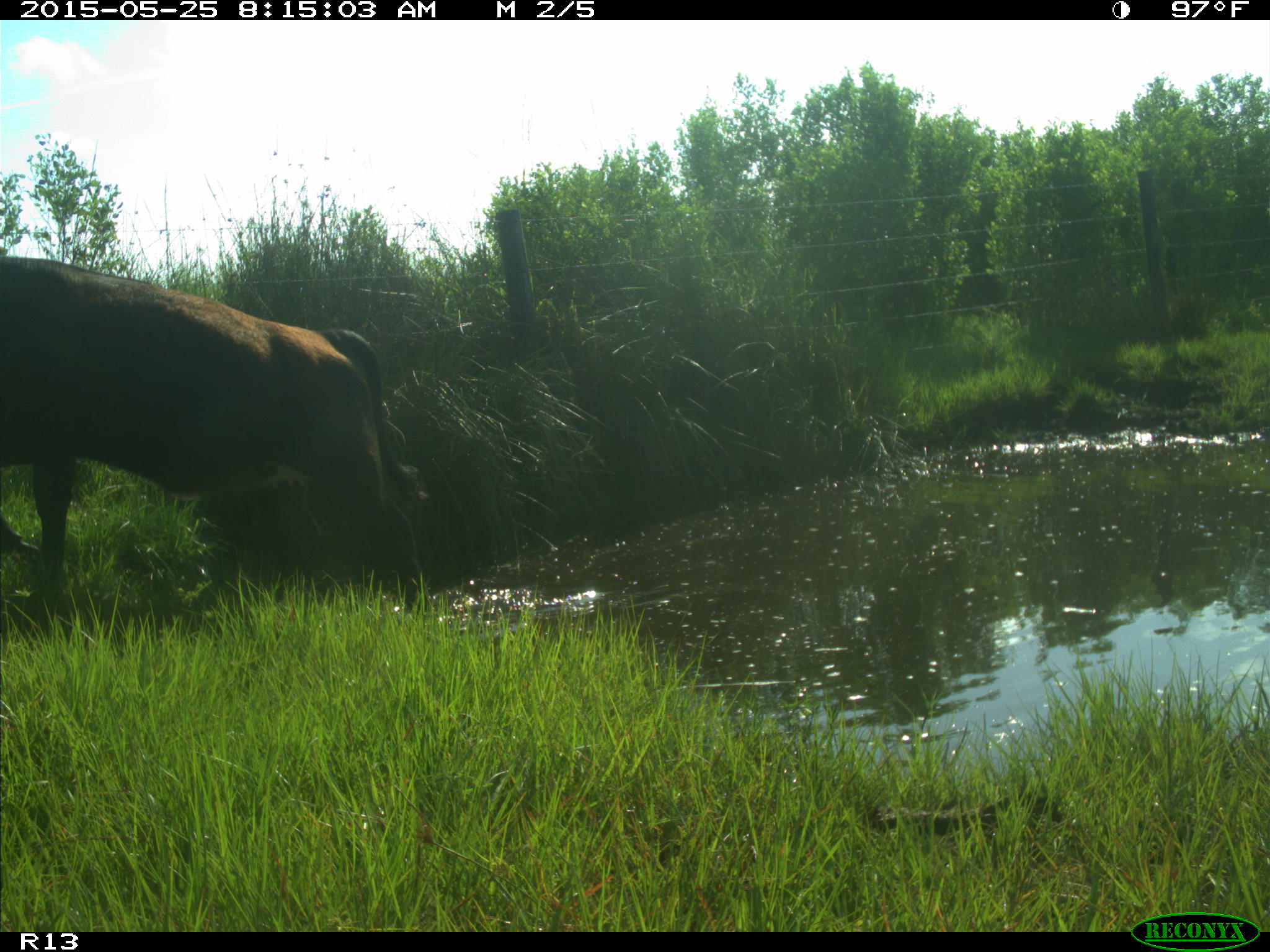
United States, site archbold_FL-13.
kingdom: Animalia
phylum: Chordata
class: Mammalia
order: Artiodactyla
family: Bovidae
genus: Bos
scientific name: Bos taurus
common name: domestic cow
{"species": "Bos taurus (domestic cow)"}